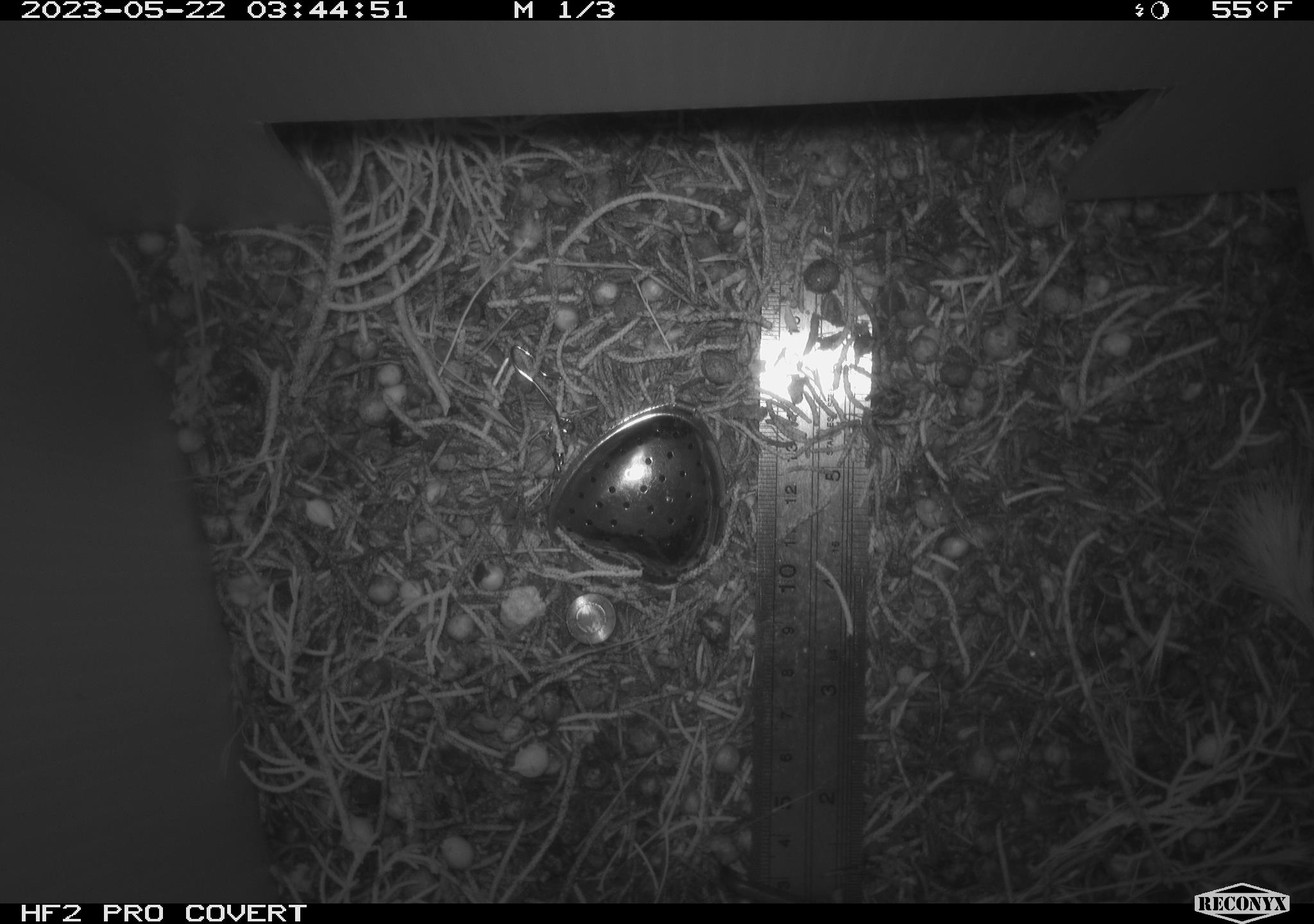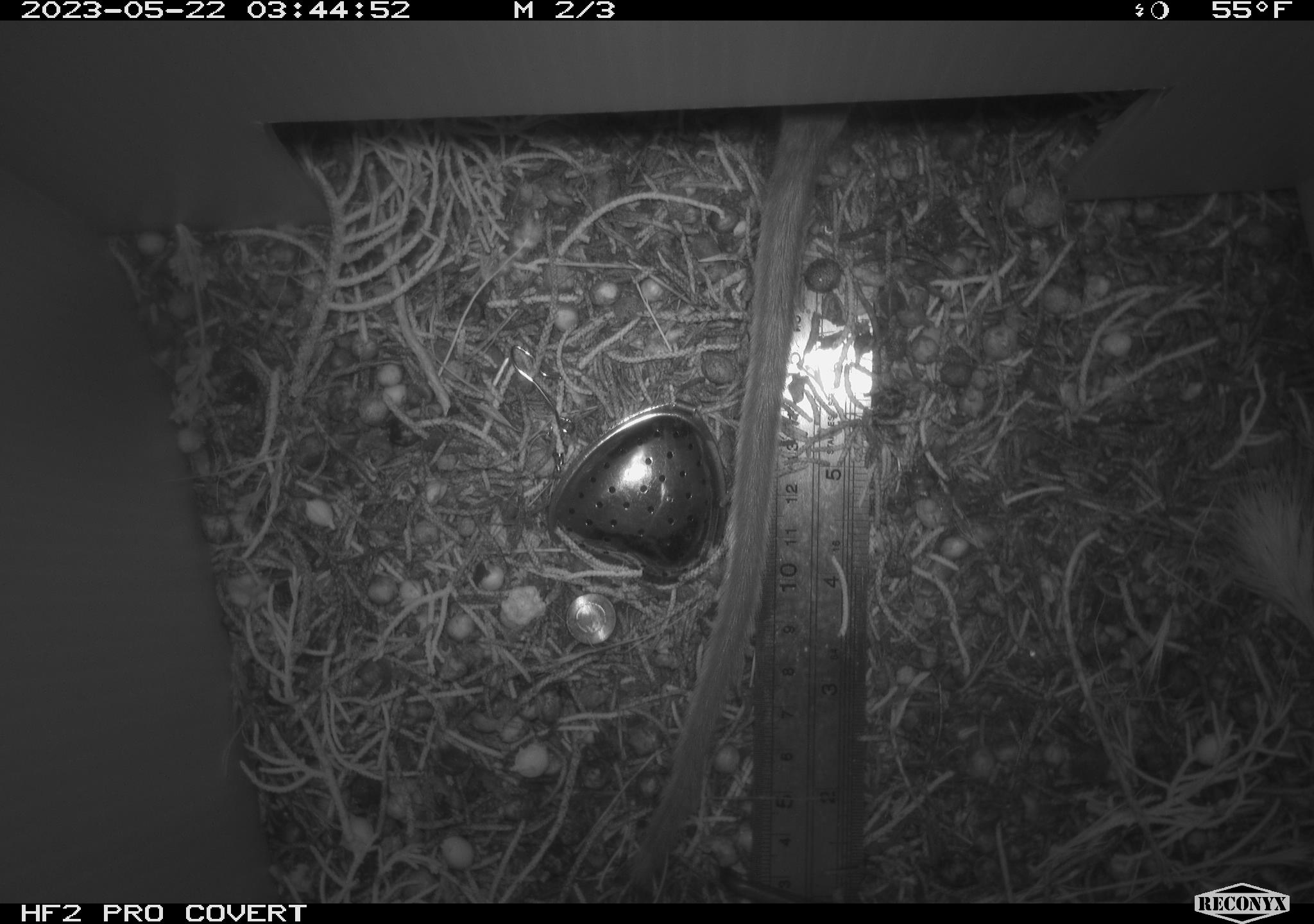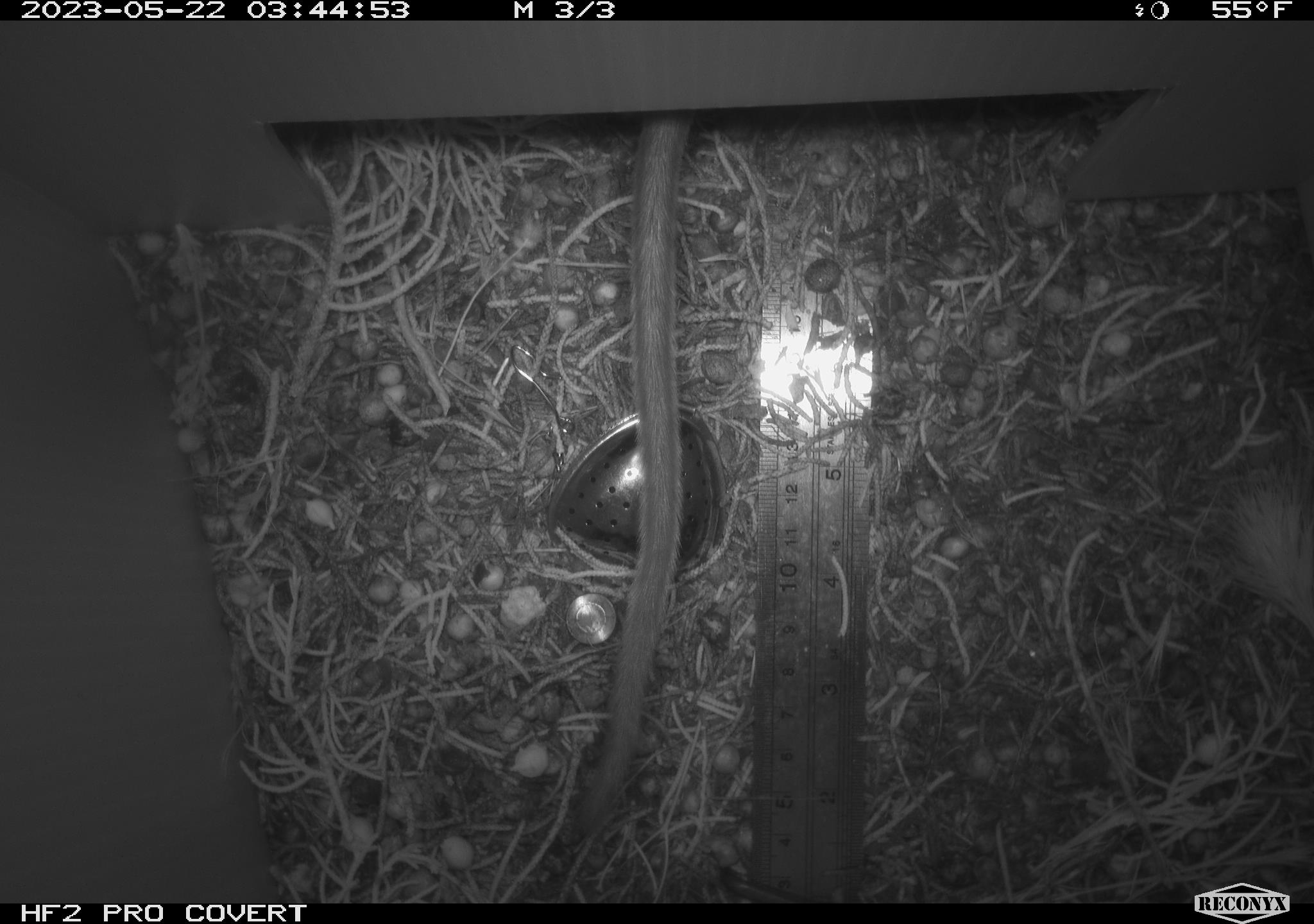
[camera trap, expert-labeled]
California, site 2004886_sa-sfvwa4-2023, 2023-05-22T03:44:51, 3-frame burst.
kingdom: Animalia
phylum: Chordata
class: Mammalia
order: Rodentia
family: Cricetidae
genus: Neotoma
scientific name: Neotoma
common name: pack rat or woodrat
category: neotoma species